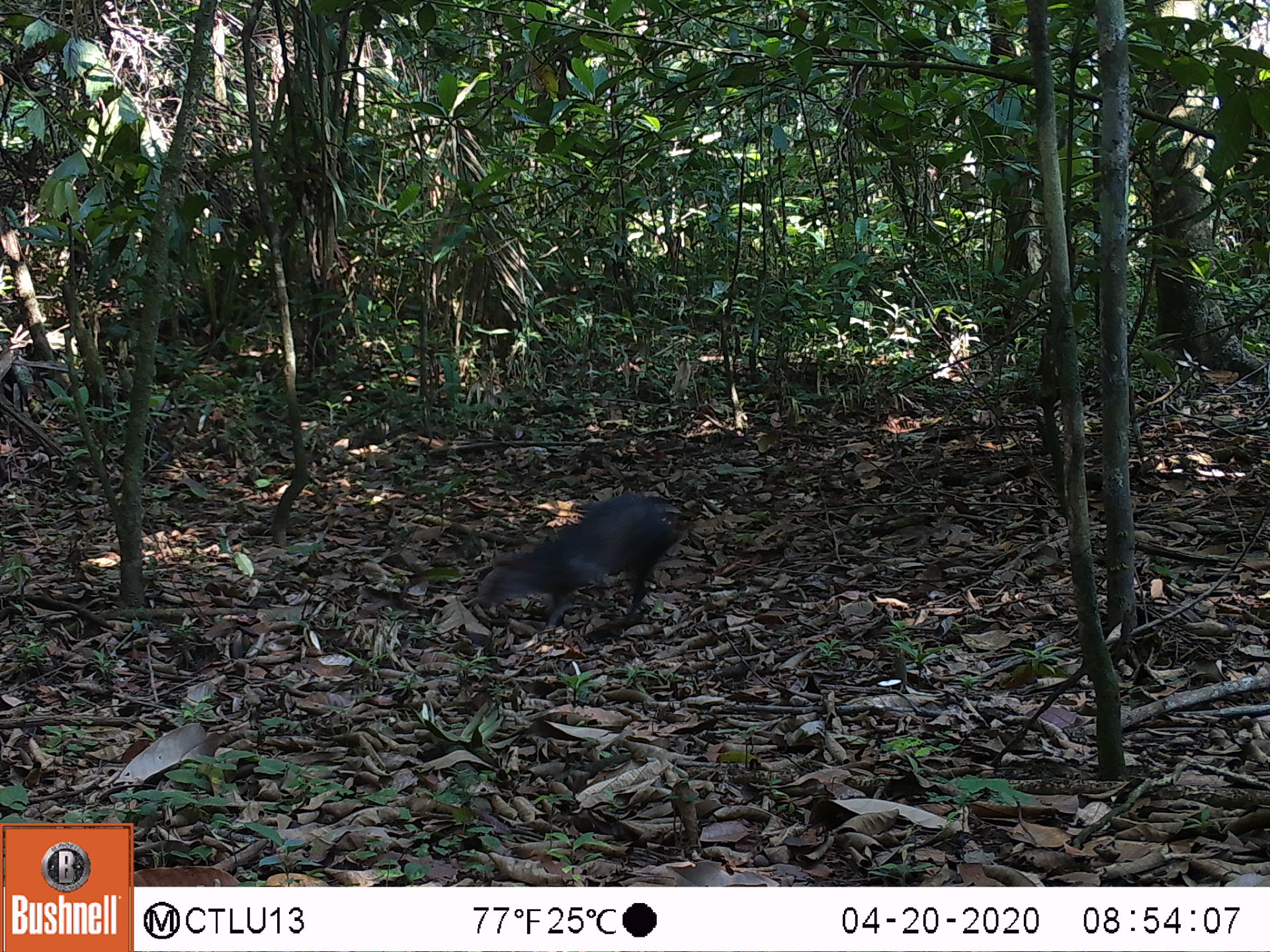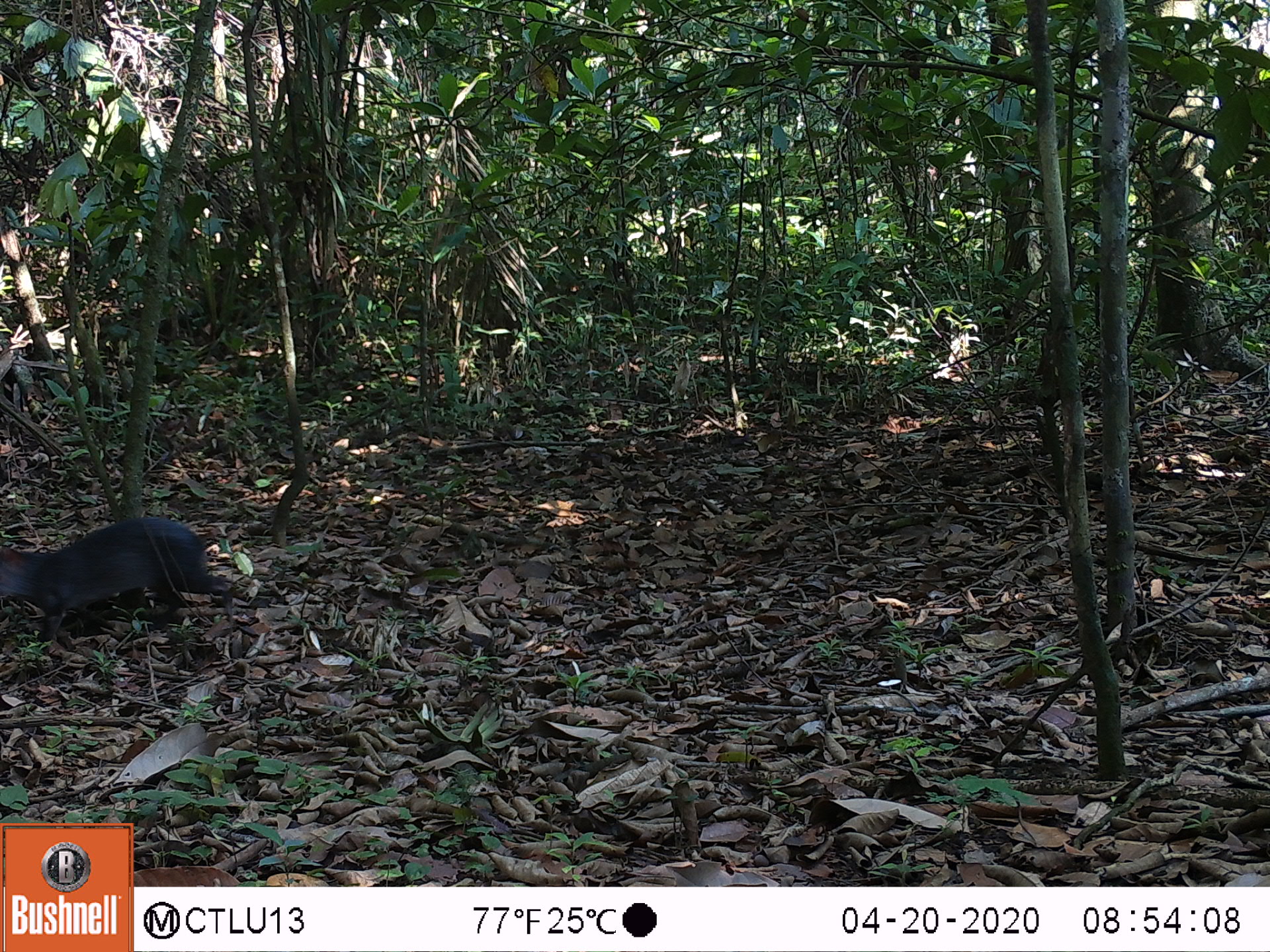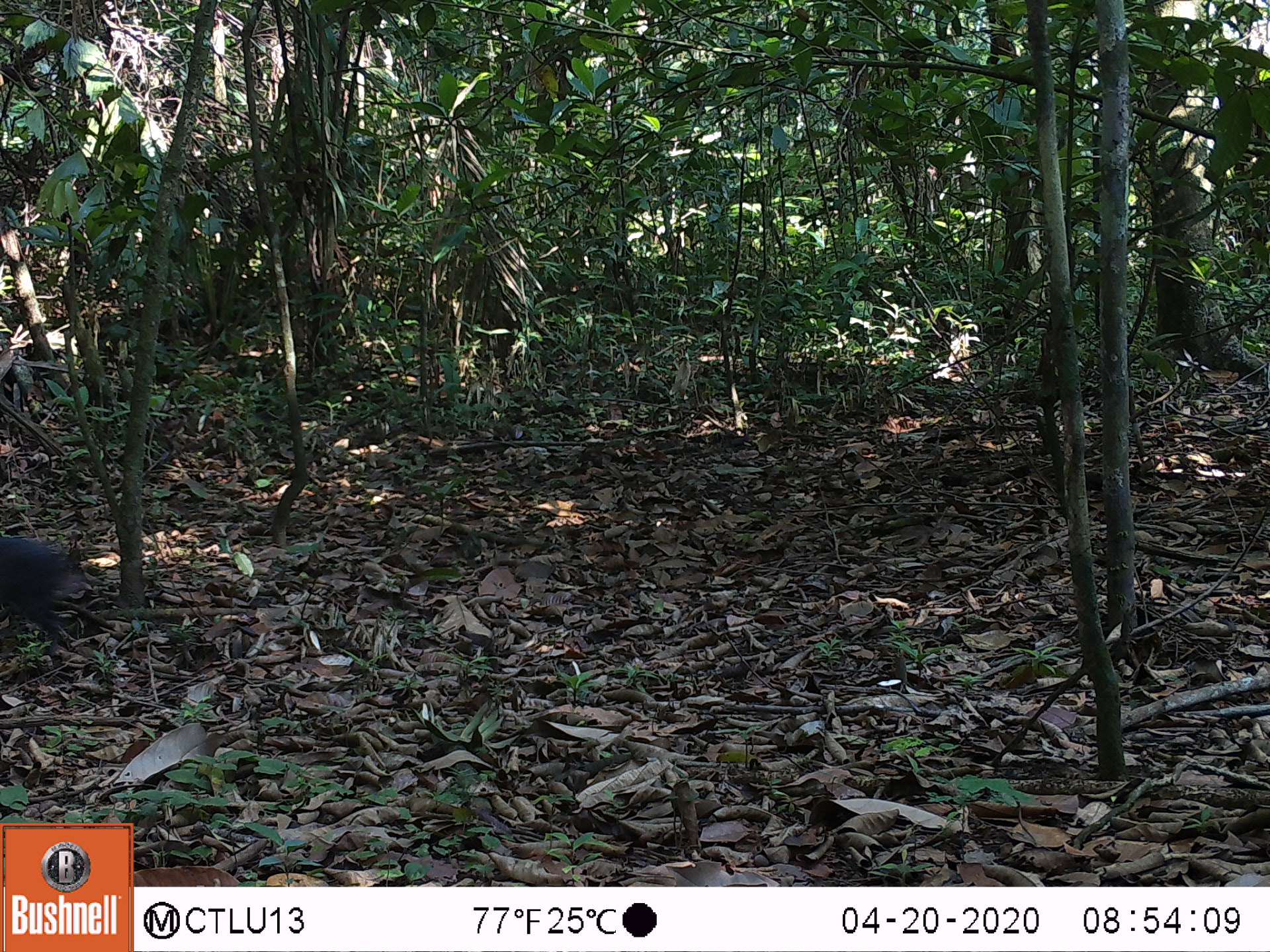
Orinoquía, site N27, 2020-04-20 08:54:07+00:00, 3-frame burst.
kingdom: Animalia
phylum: Chordata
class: Mammalia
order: Rodentia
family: Dasyproctidae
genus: Dasyprocta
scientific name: Dasyprocta fuliginosa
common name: black agouti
Black agouti (Dasyprocta fuliginosa).